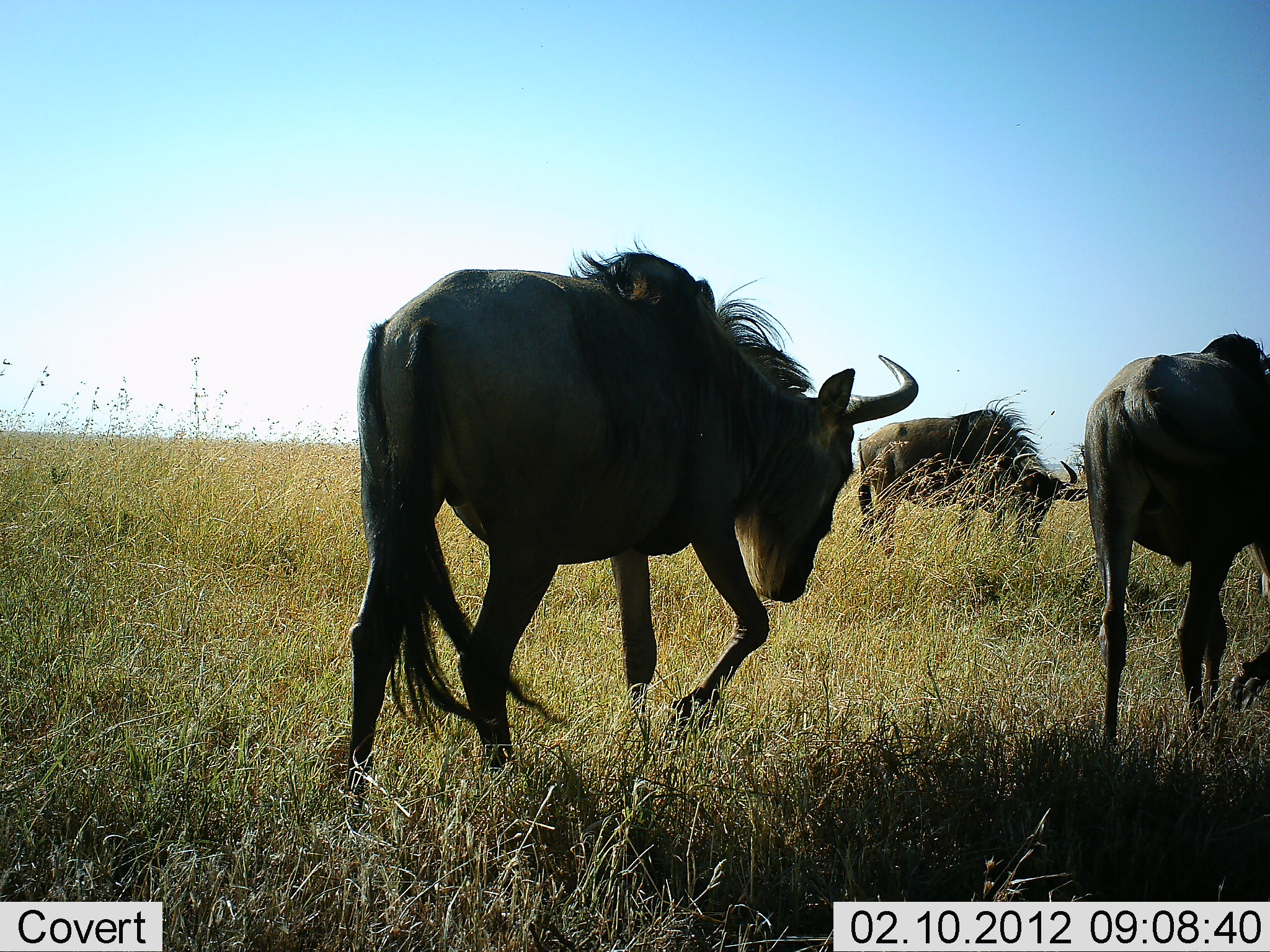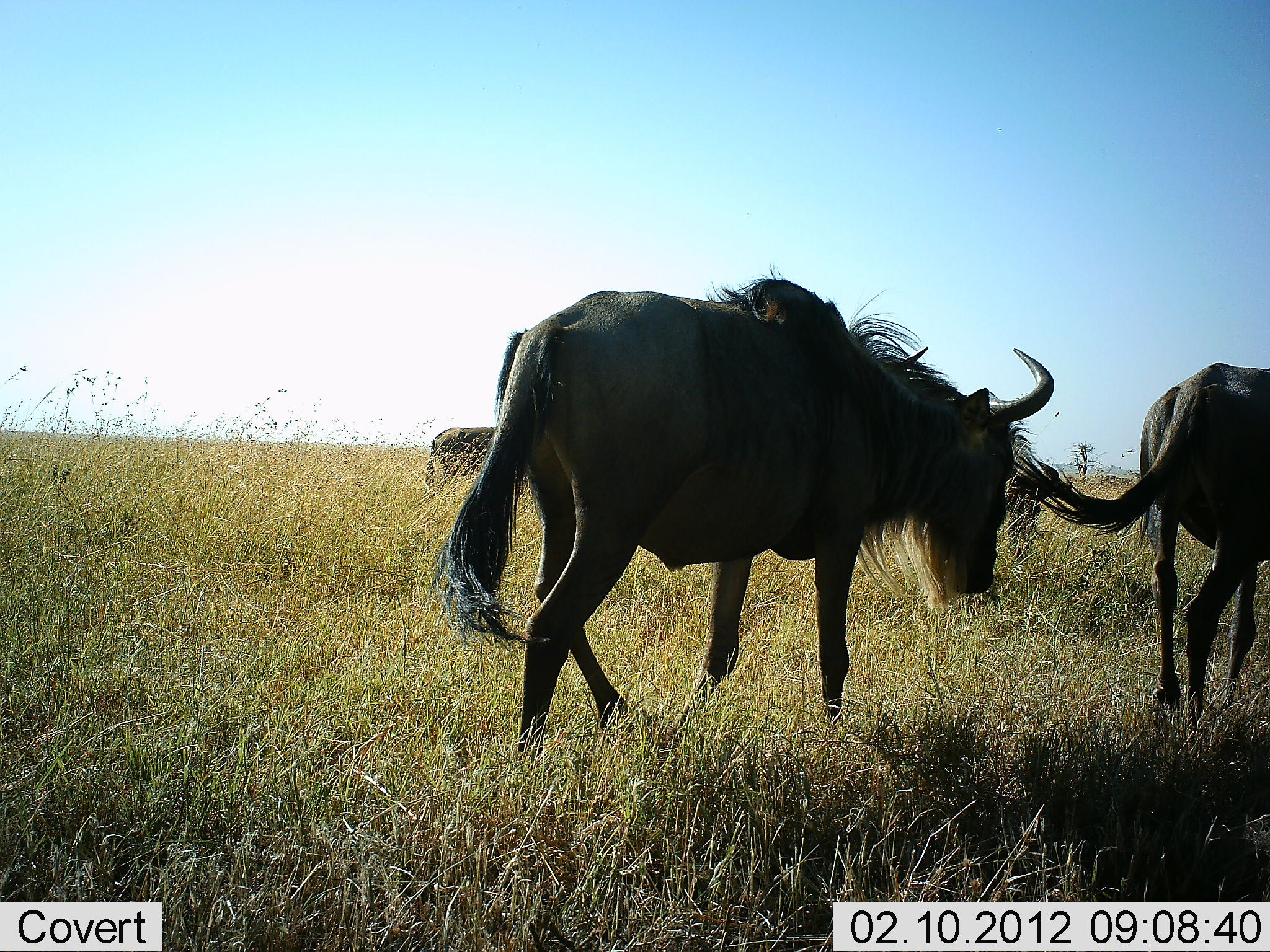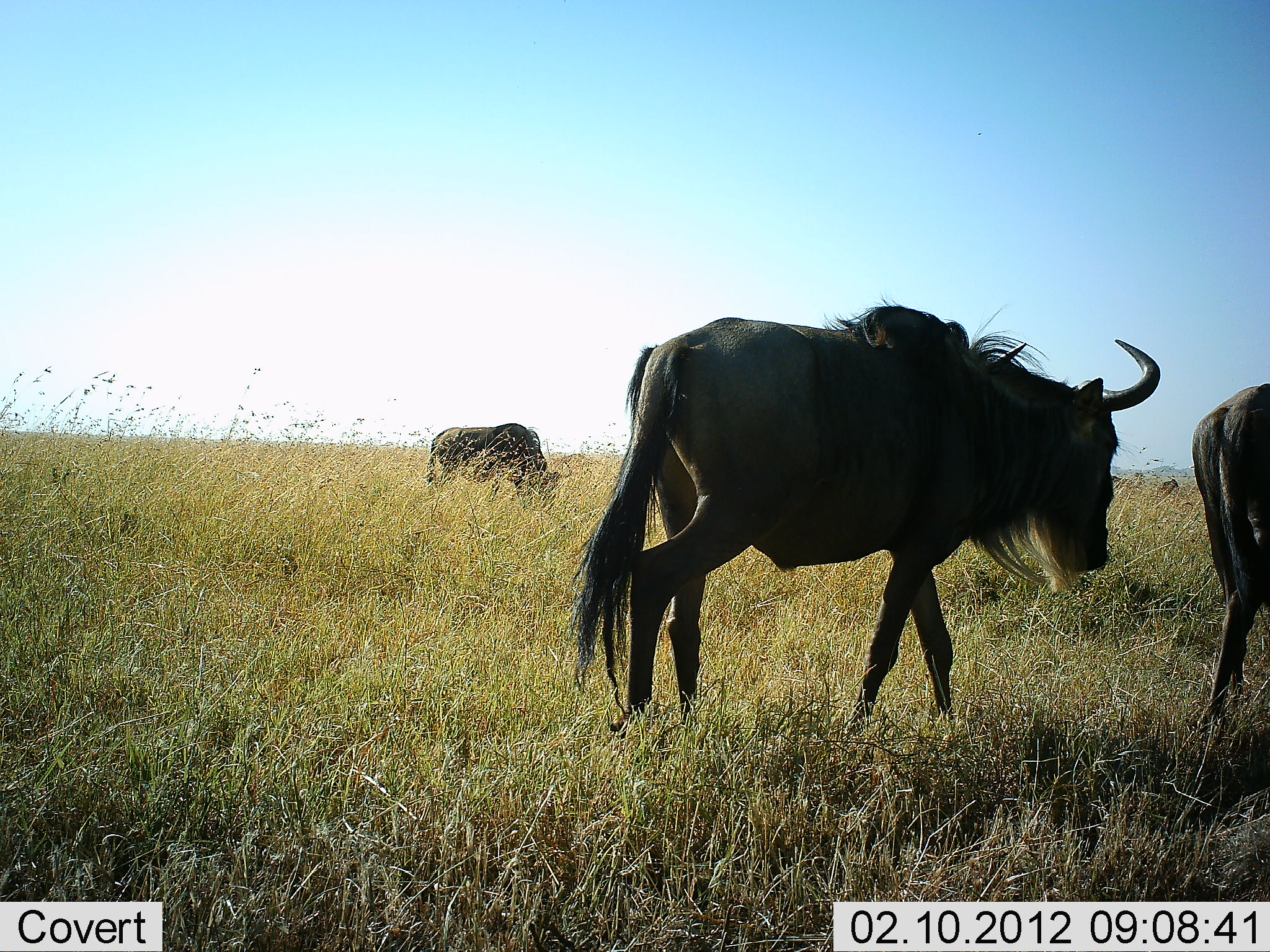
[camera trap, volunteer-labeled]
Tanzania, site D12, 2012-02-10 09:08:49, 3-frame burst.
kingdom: Animalia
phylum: Chordata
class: Mammalia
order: Artiodactyla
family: Bovidae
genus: Connochaetes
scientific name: Connochaetes taurinus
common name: blue wildebeest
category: wildebeest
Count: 4.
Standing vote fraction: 25%.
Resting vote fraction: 0%.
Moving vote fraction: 100%.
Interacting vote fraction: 0%.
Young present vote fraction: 0%.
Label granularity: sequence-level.